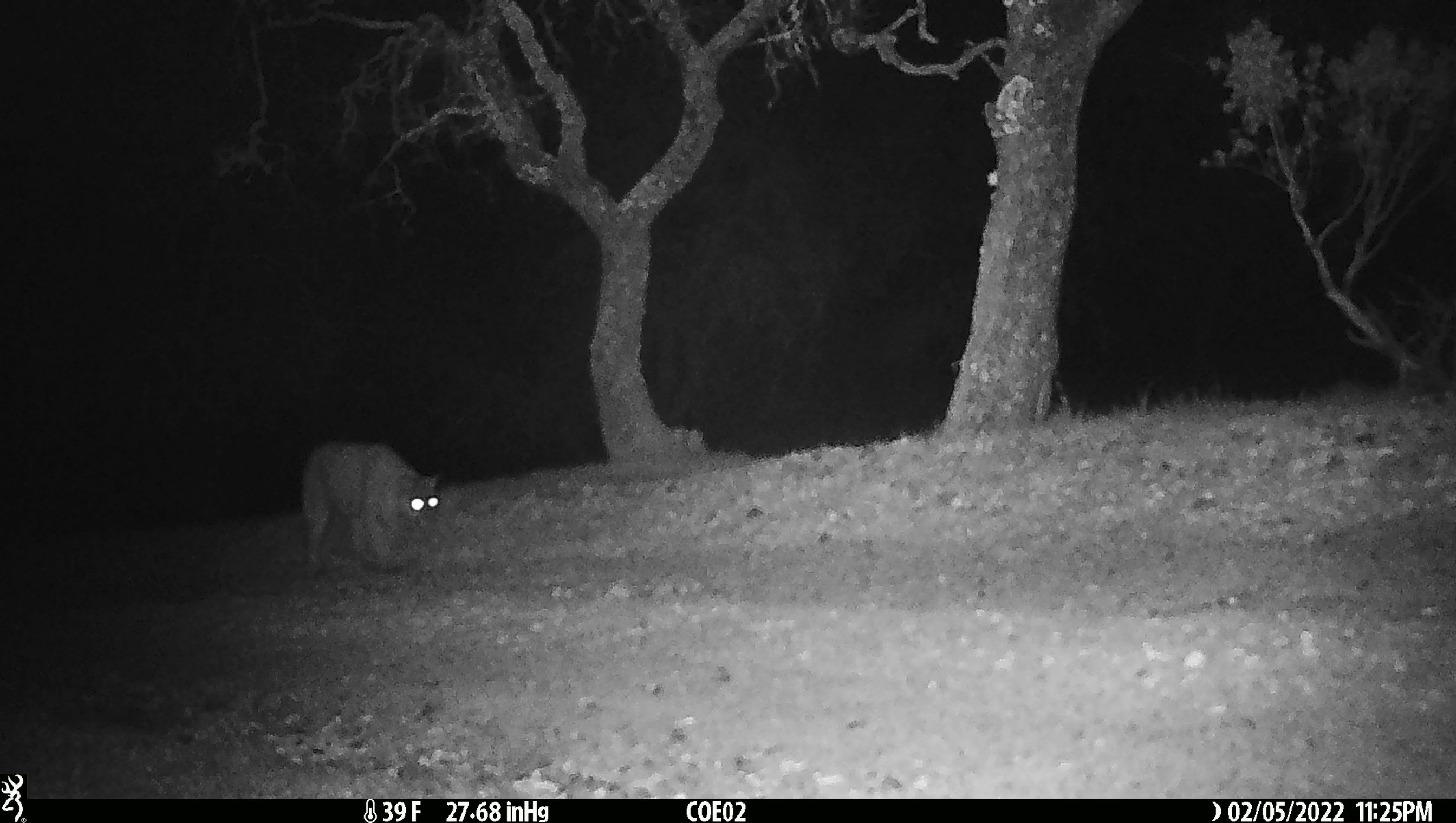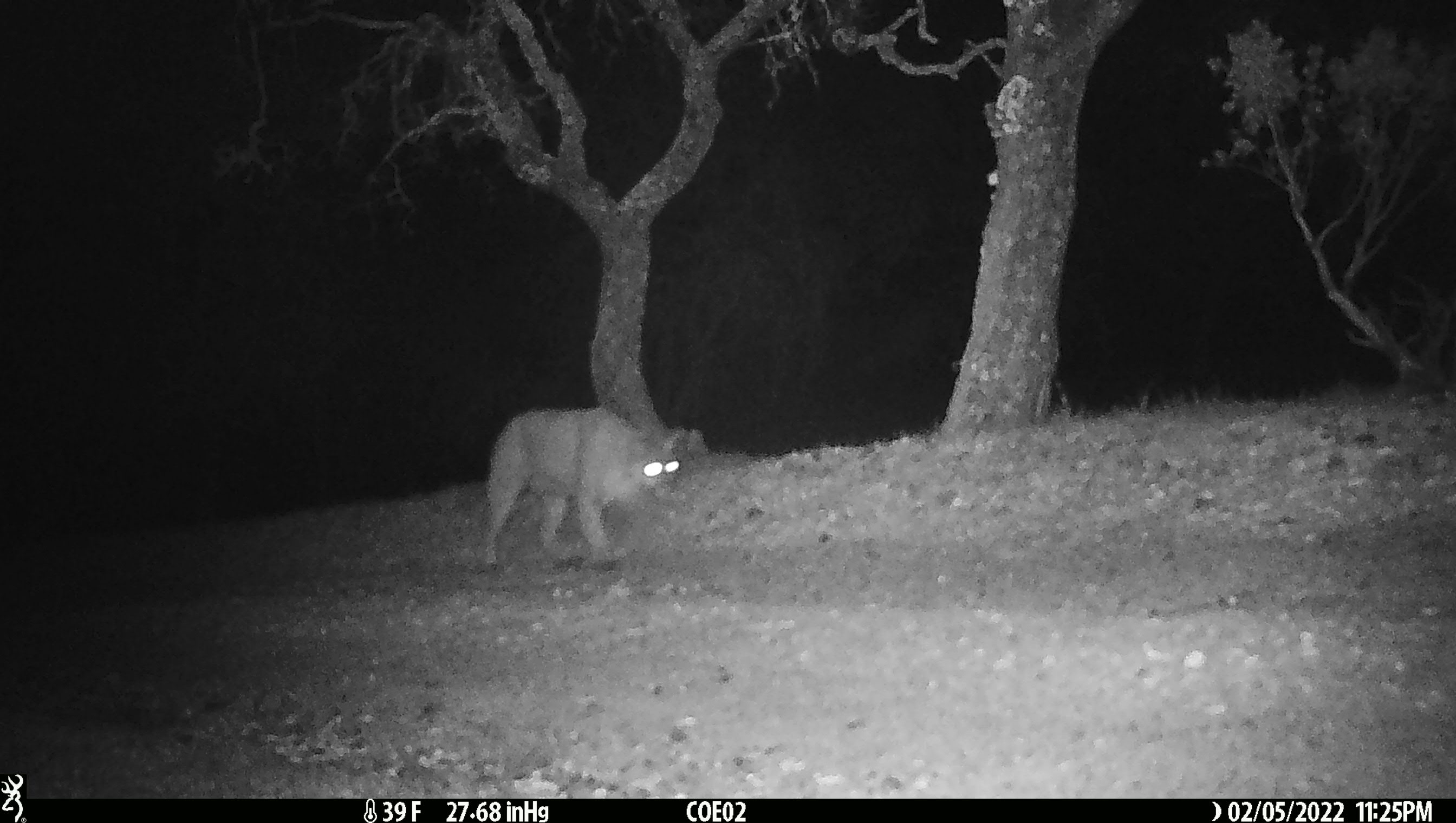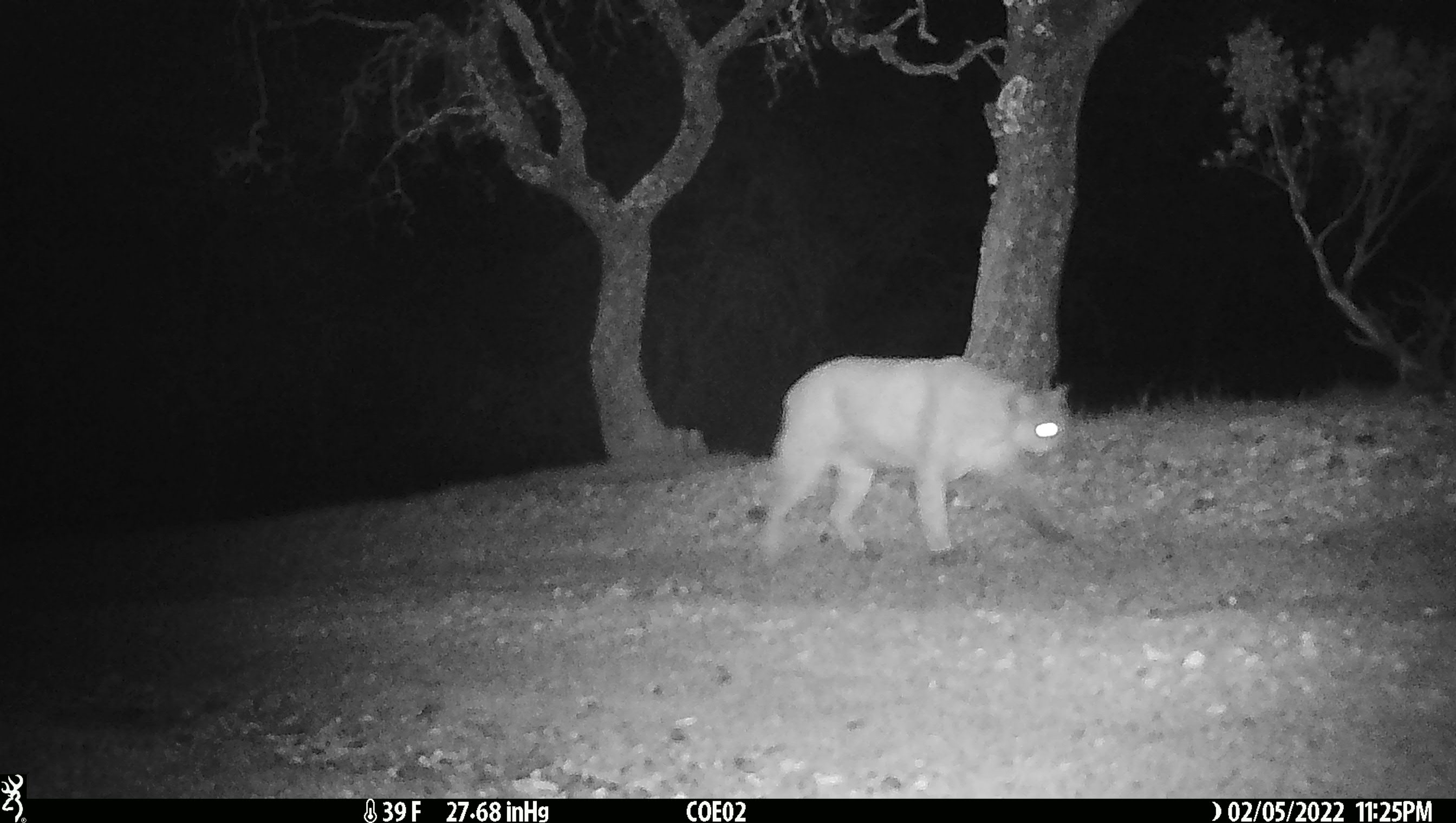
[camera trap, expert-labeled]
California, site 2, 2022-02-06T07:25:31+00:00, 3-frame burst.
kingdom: Animalia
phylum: Chordata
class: Mammalia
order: Carnivora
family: Felidae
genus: Puma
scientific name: Puma concolor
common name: puma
Puma (Puma concolor).